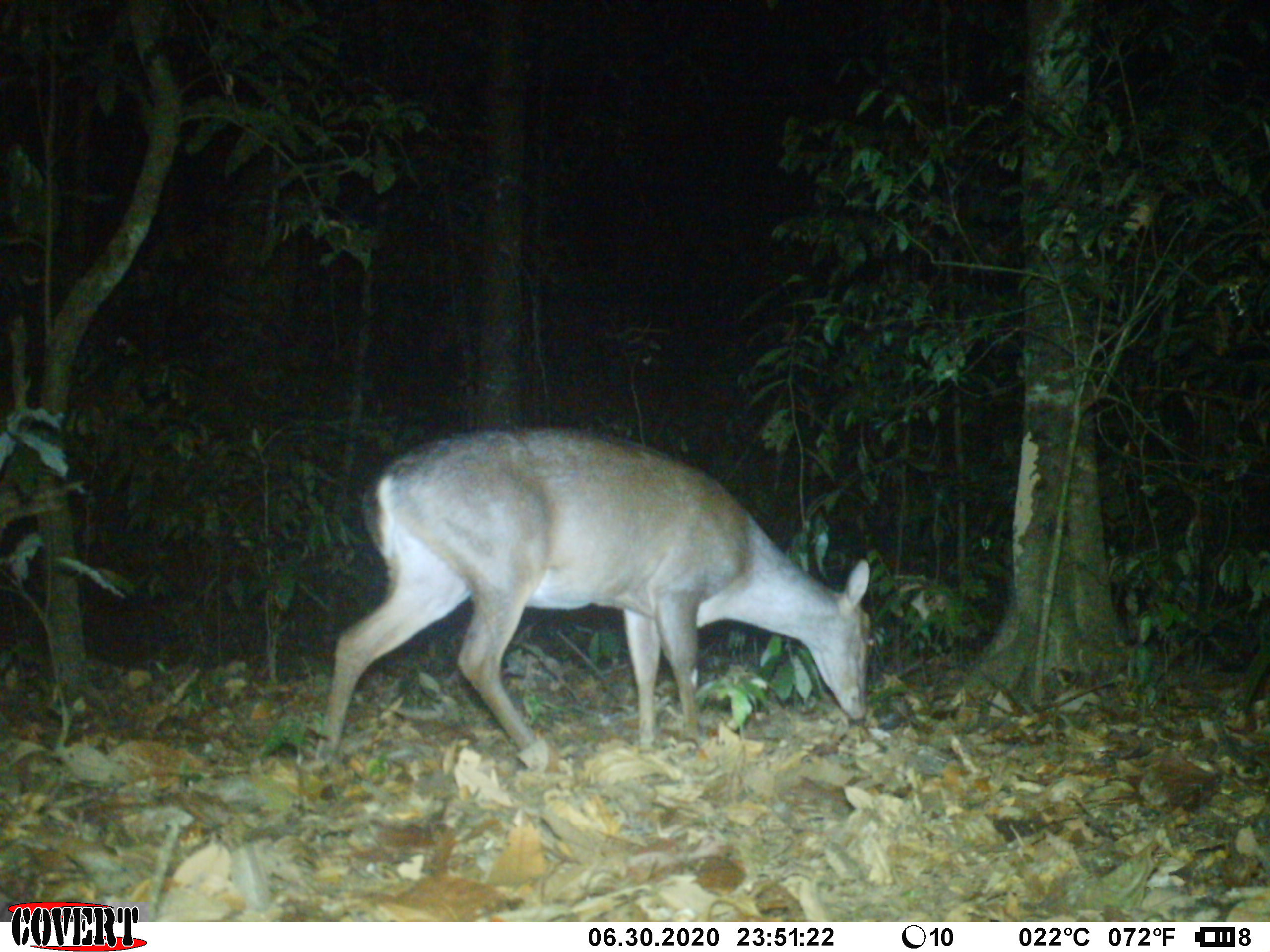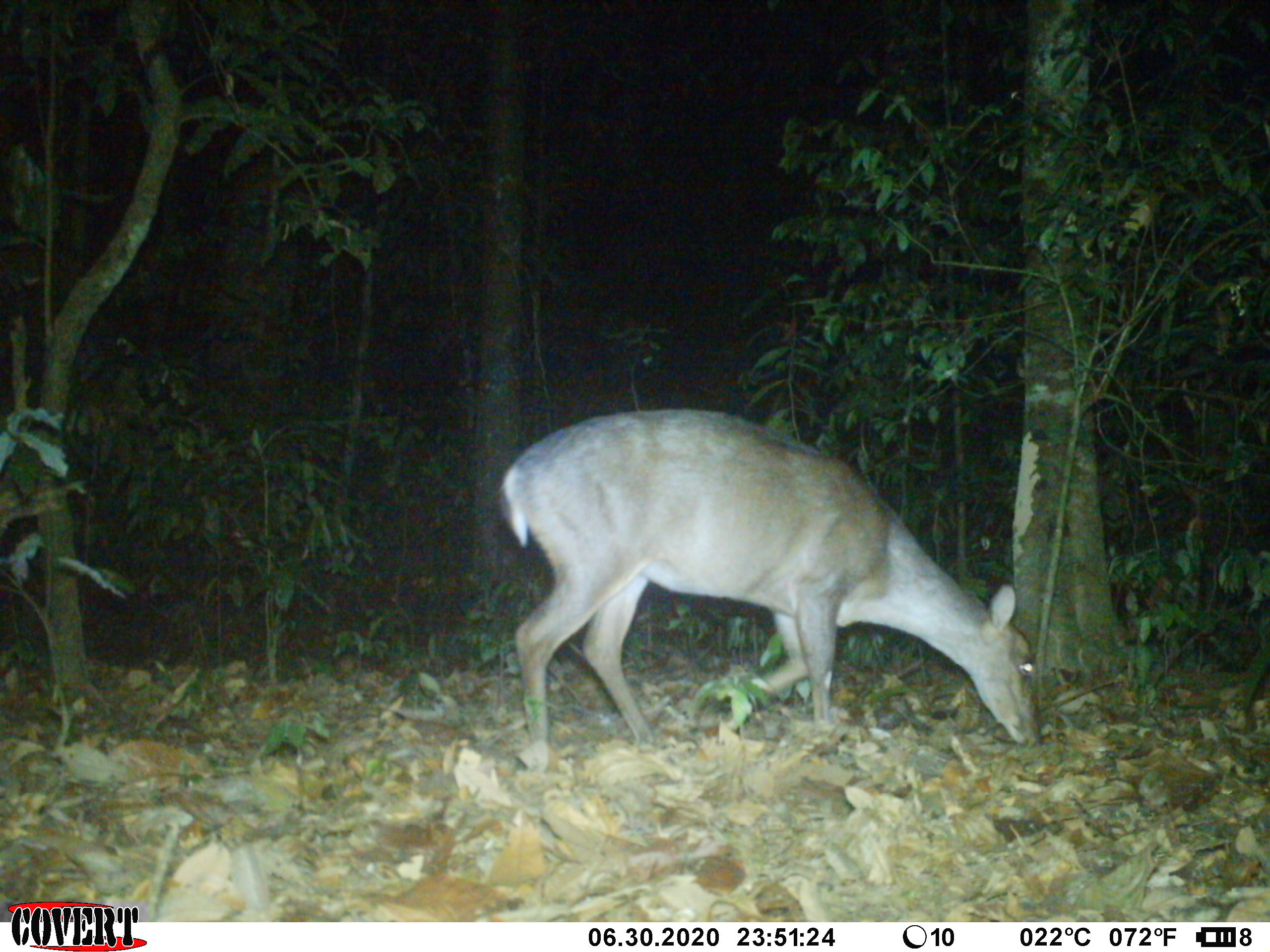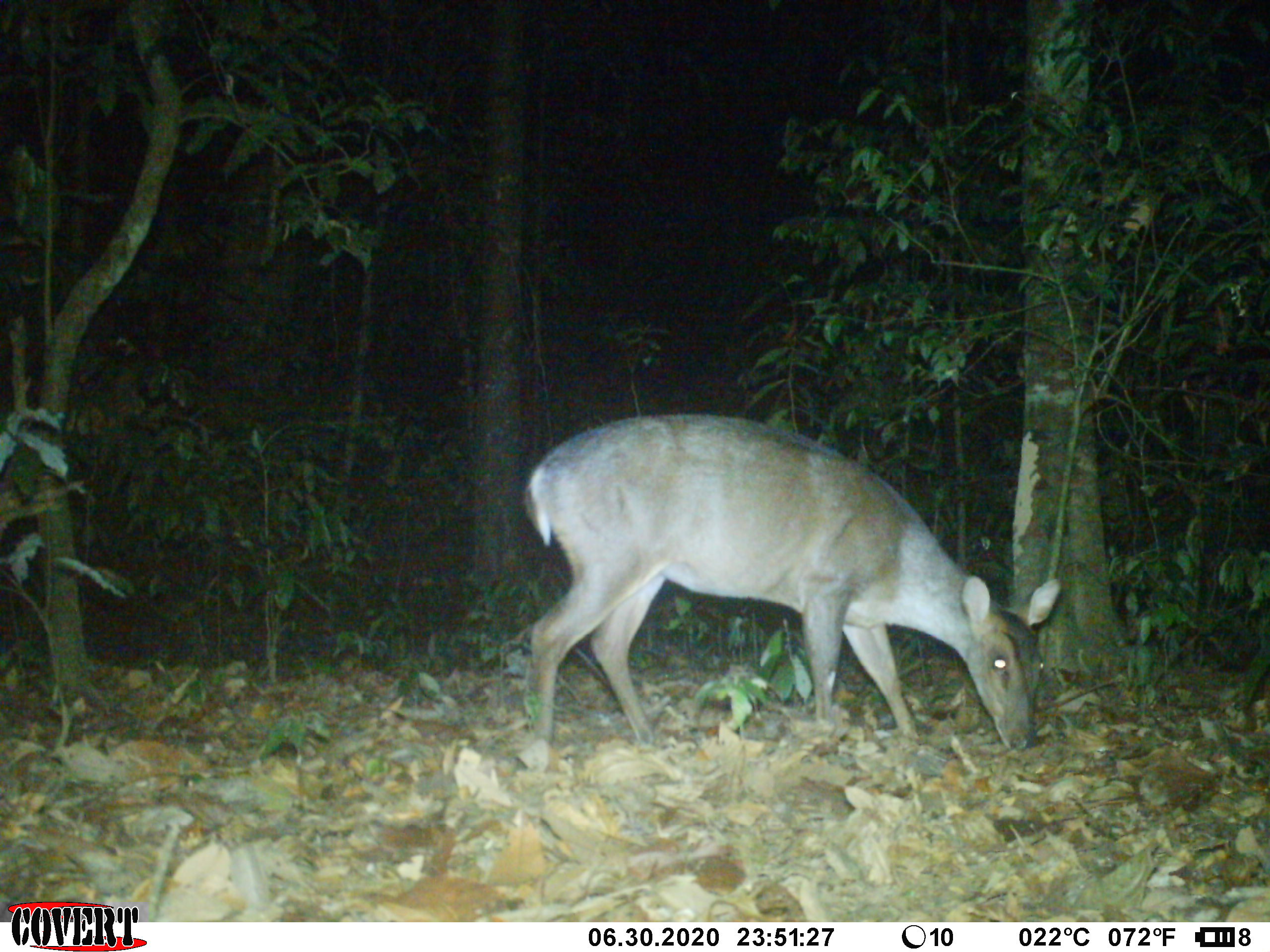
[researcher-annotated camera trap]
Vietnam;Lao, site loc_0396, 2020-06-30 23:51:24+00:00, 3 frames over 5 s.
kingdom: Animalia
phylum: Chordata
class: Mammalia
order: Artiodactyla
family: Cervidae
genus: Muntiacus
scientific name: Muntiacus vuquangensis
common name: large-antlered muntjac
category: large antlered muntjac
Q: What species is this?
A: Large antlered muntjac (large-antlered muntjac) (Muntiacus vuquangensis).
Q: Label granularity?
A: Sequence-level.